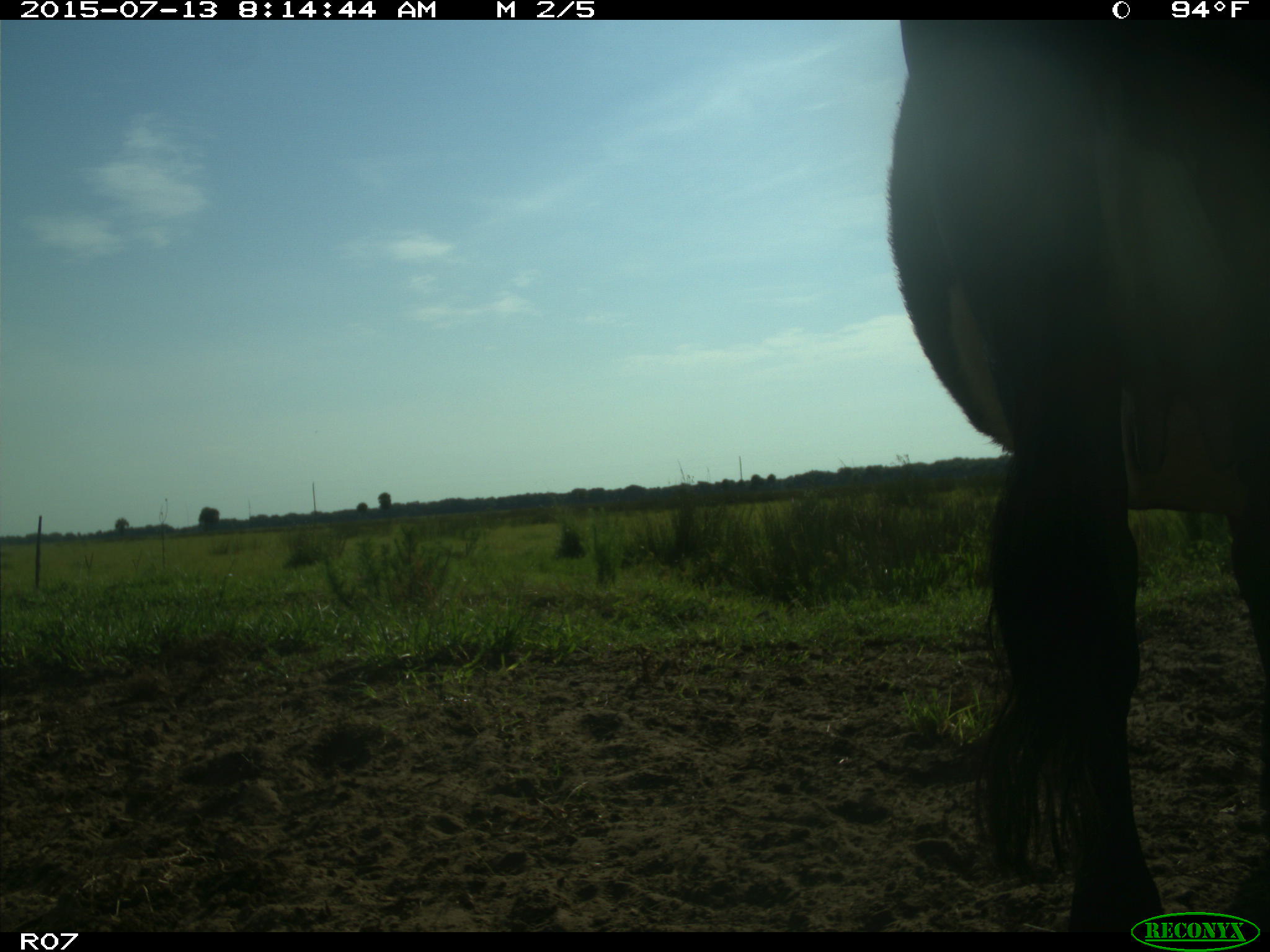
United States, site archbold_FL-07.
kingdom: Animalia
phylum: Chordata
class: Mammalia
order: Artiodactyla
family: Bovidae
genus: Bos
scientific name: Bos taurus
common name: domestic cow